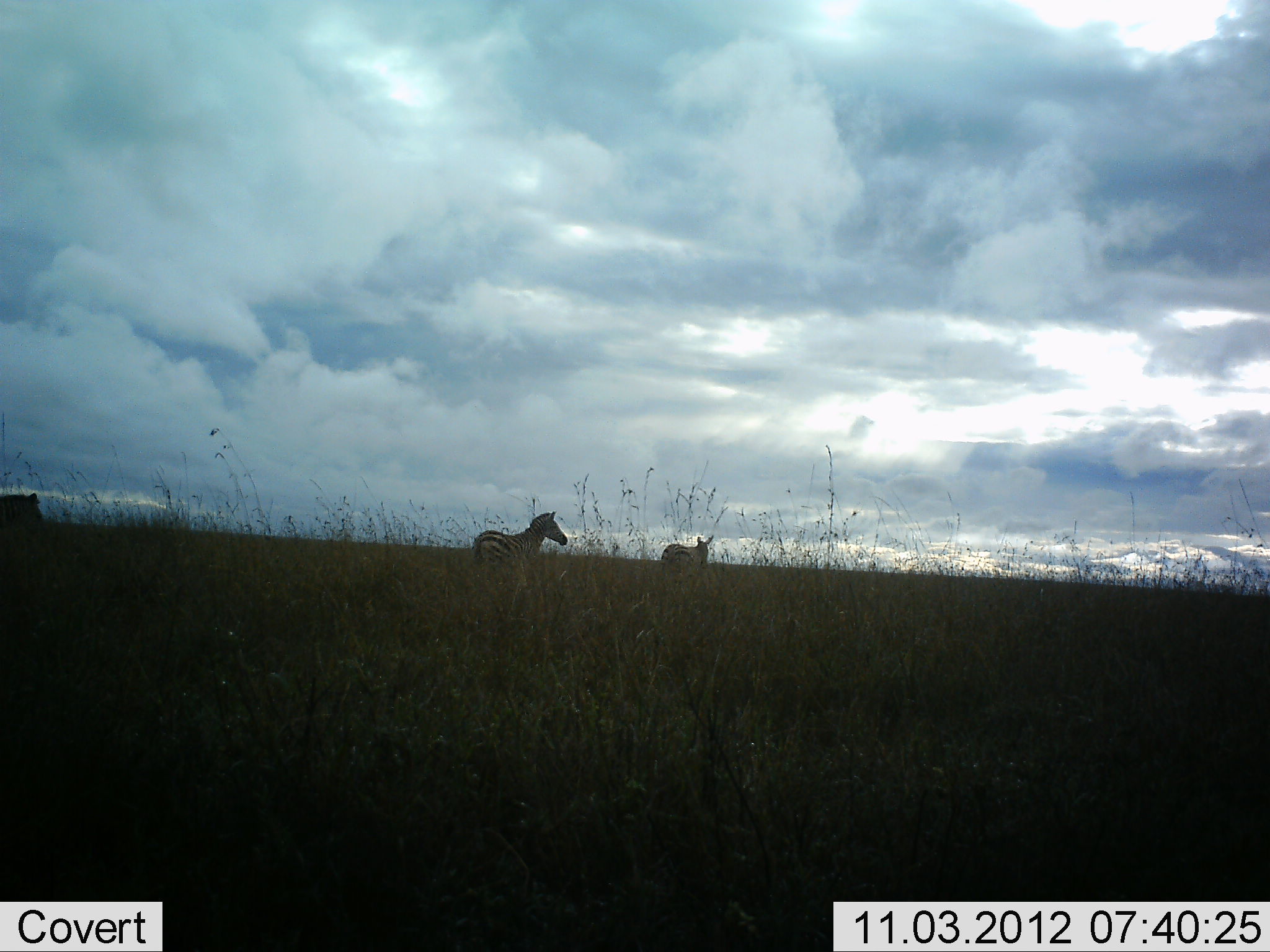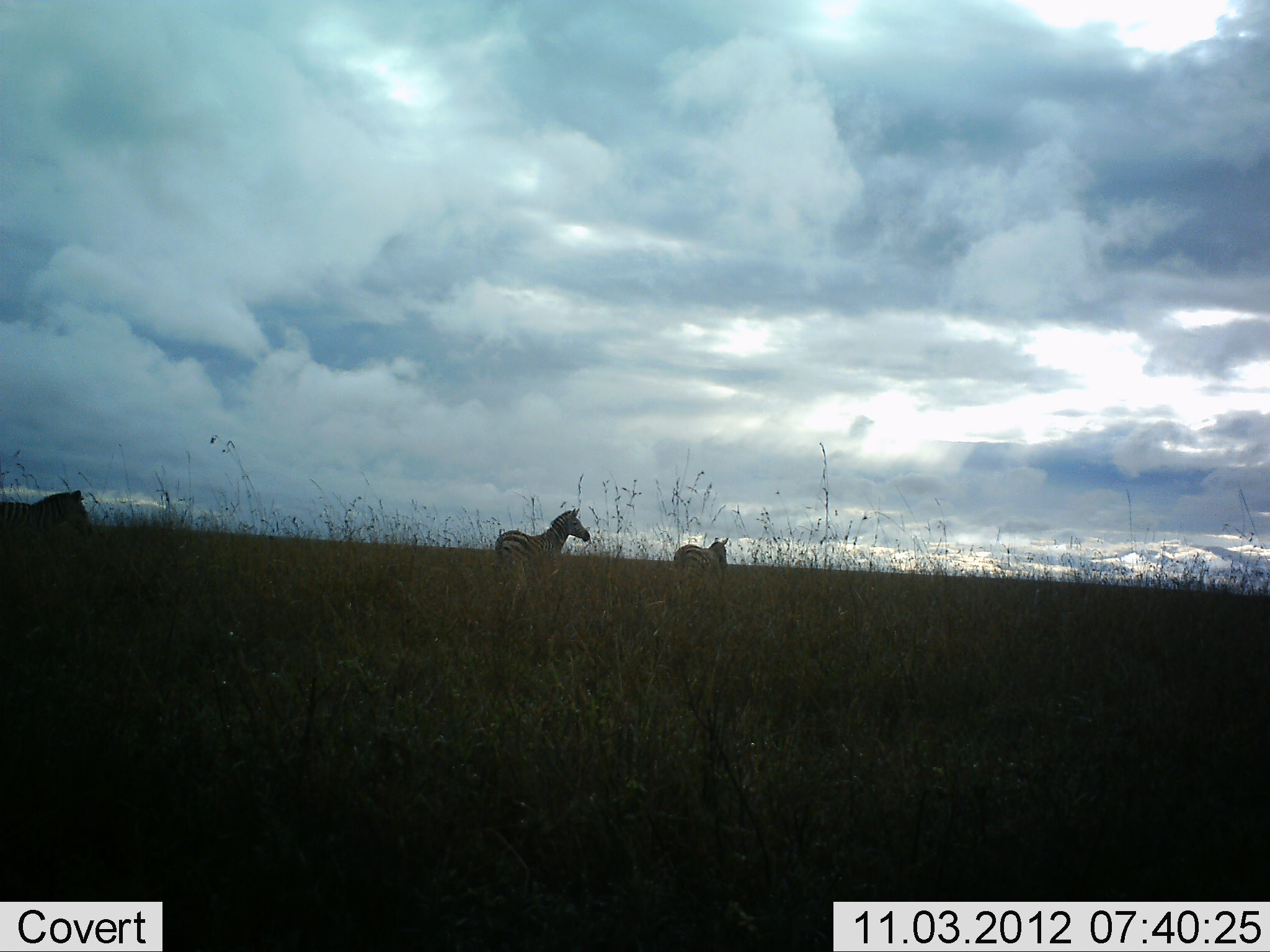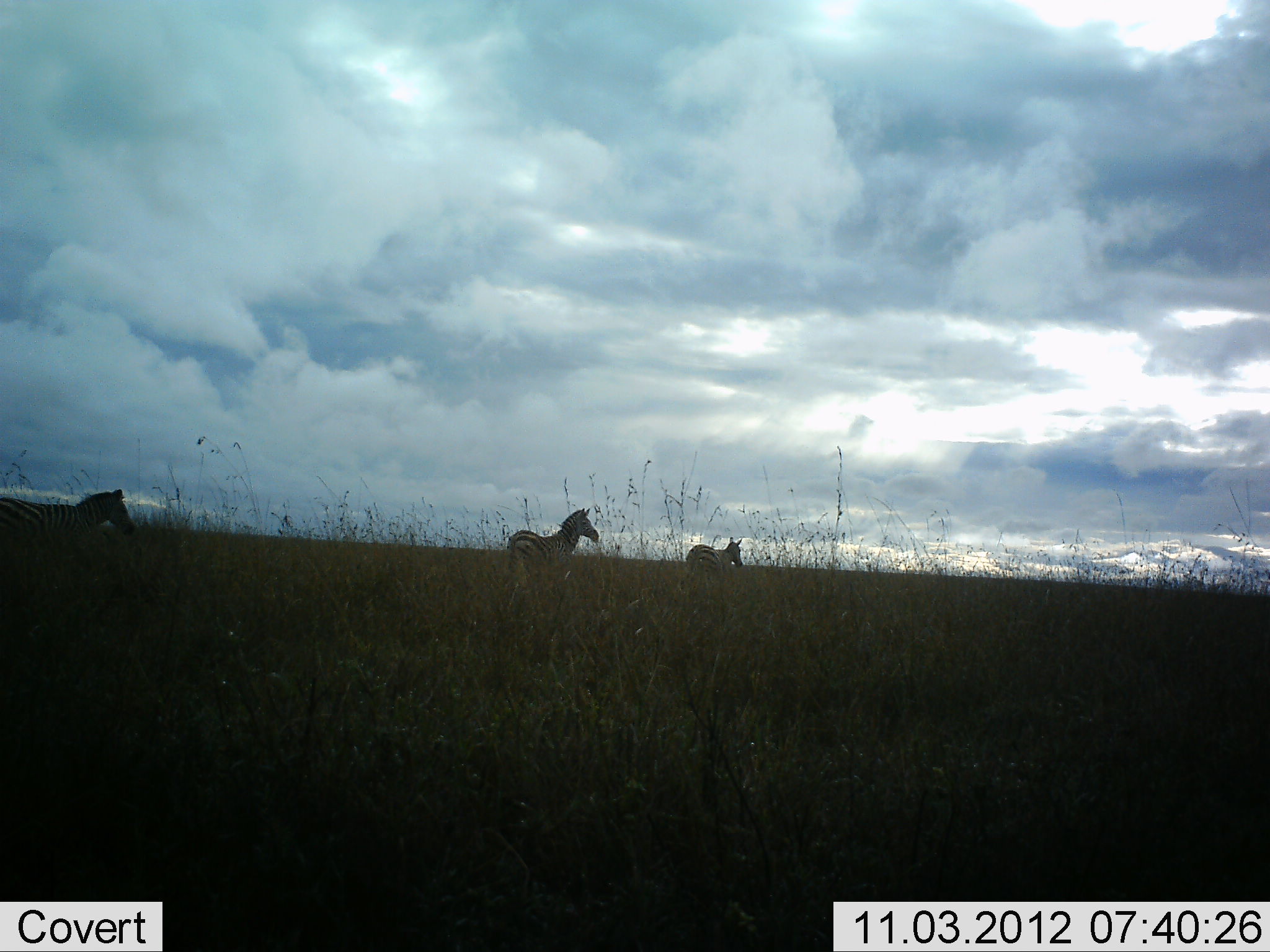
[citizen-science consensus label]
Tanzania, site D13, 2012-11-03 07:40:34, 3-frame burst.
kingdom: Animalia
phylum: Chordata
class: Mammalia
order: Perissodactyla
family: Equidae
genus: Equus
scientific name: Equus quagga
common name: plains zebra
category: zebra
Zebra (plains zebra) (Equus quagga), count 3. Behavior (volunteer vote fractions): standing 11%, resting 0%, moving 100%, interacting 0%. Young present (vote fraction): 0%. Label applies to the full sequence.